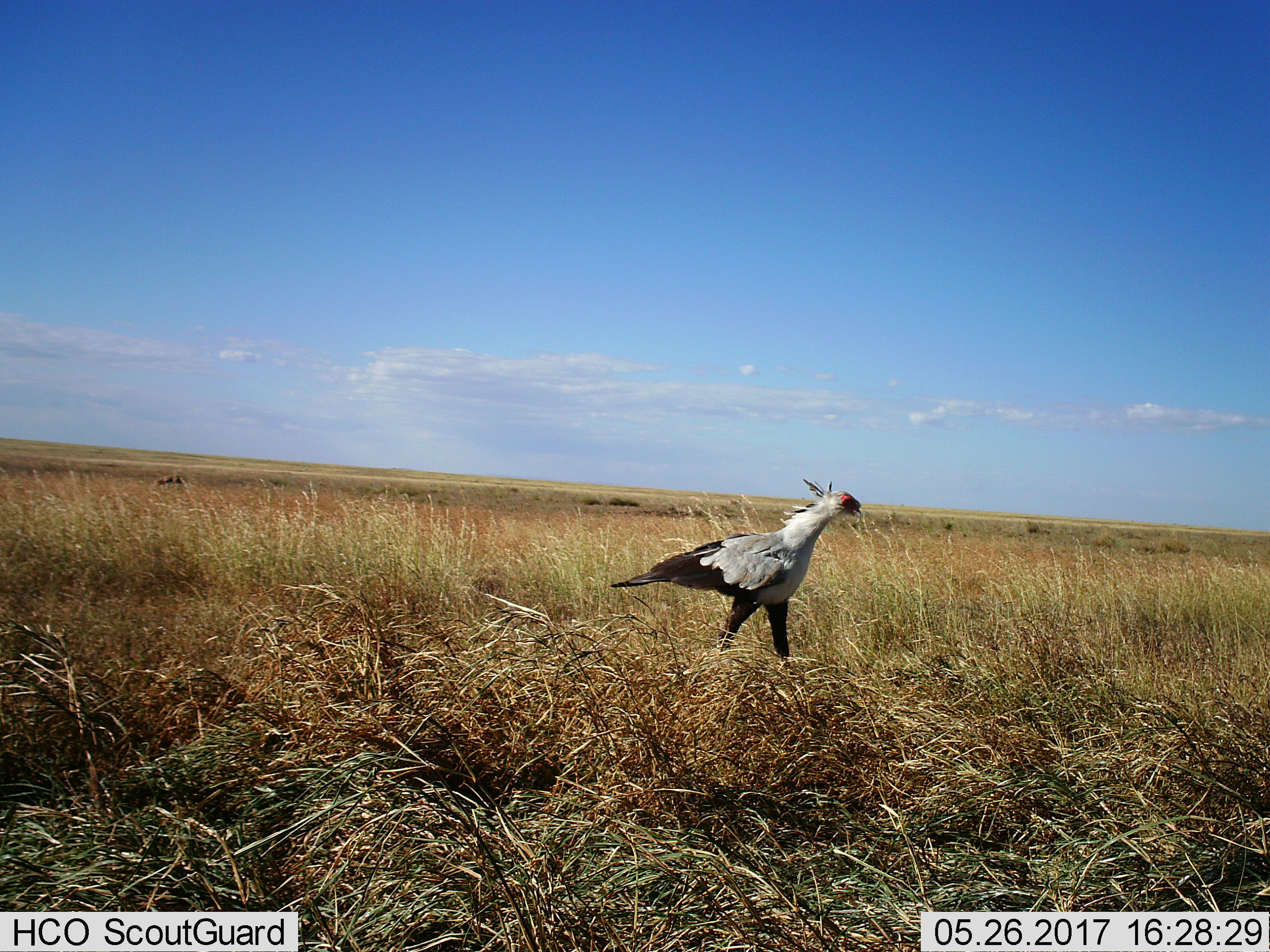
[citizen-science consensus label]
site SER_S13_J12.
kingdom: Animalia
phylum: Chordata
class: Aves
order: Accipitriformes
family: Sagittariidae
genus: Sagittarius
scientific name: Sagittarius serpentarius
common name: secretarybird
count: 1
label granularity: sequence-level